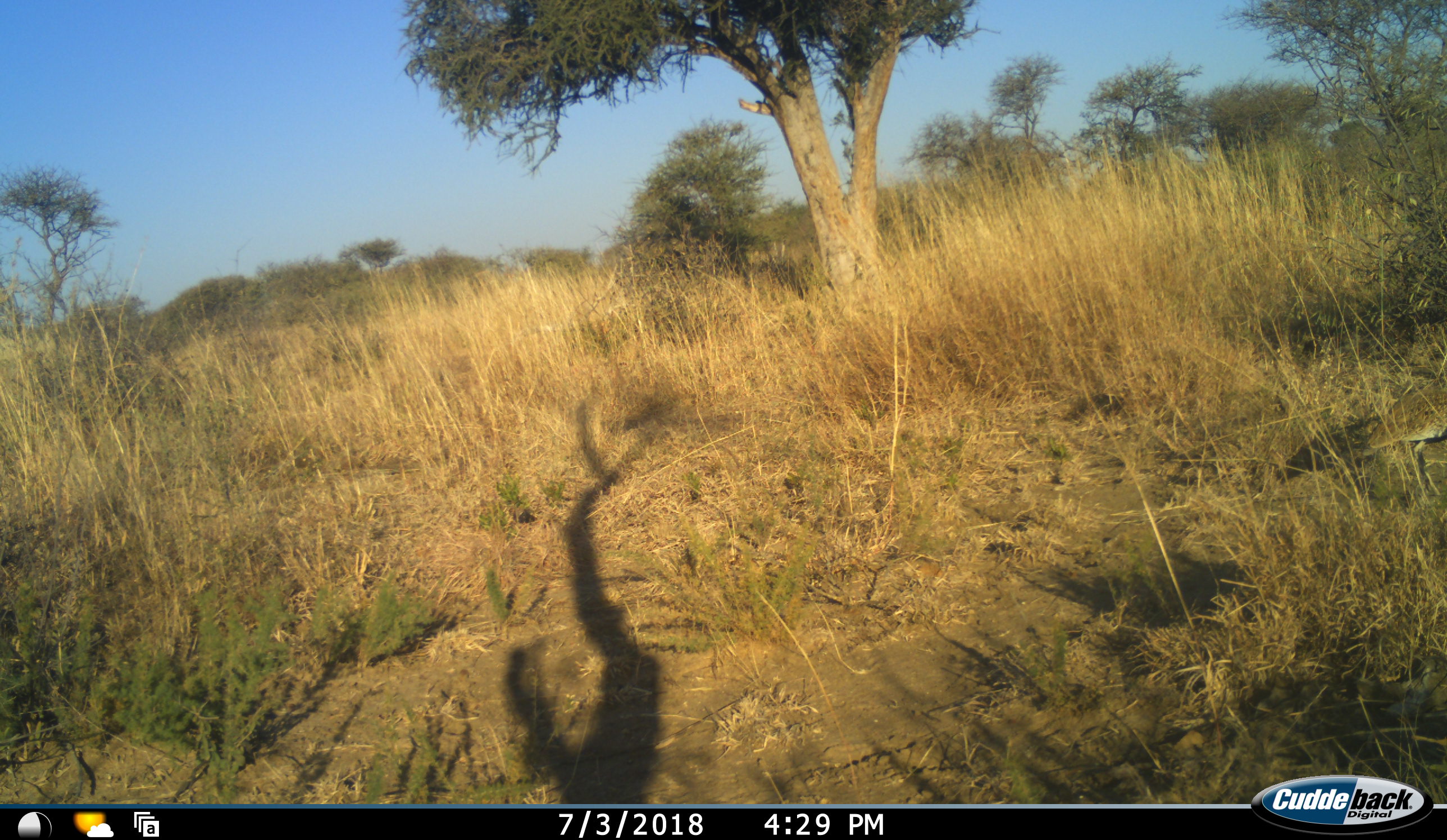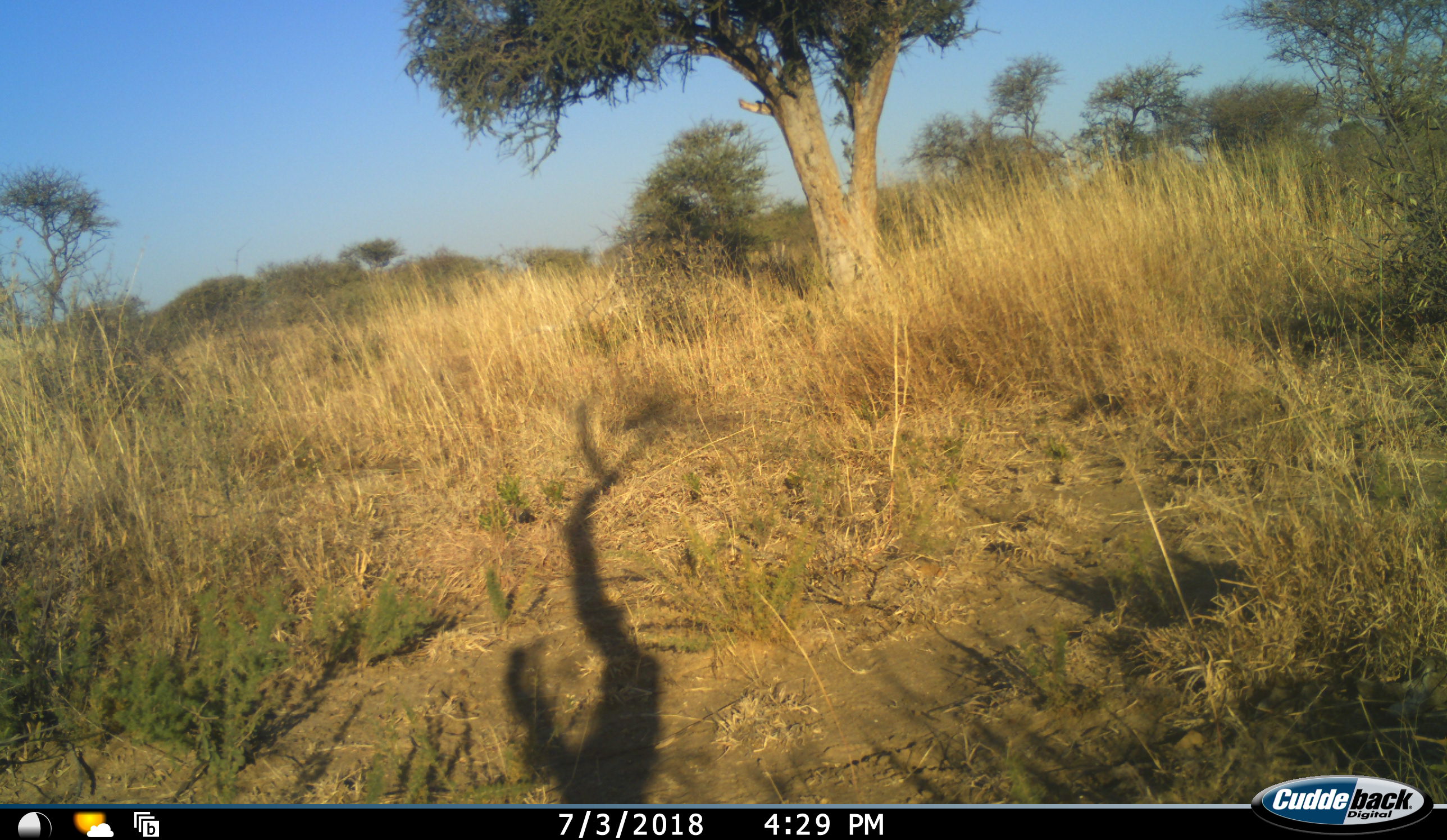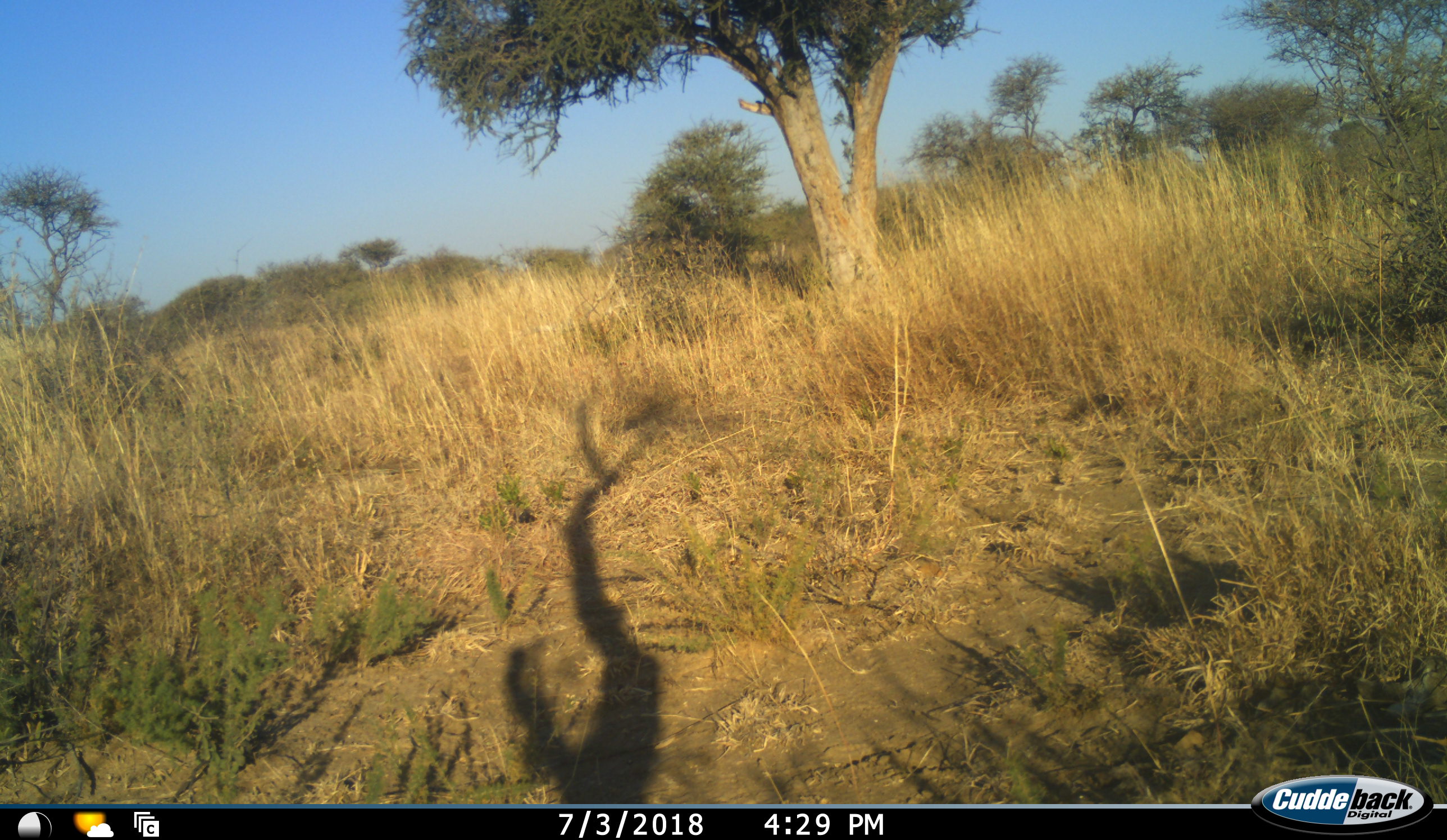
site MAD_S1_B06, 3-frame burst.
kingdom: Animalia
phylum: Chordata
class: Aves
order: Otidiformes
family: Otididae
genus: Ardeotis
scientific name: Ardeotis kori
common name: kori bustard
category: bustardkori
Bustardkori (kori bustard) (Ardeotis kori), count 1. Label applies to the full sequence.